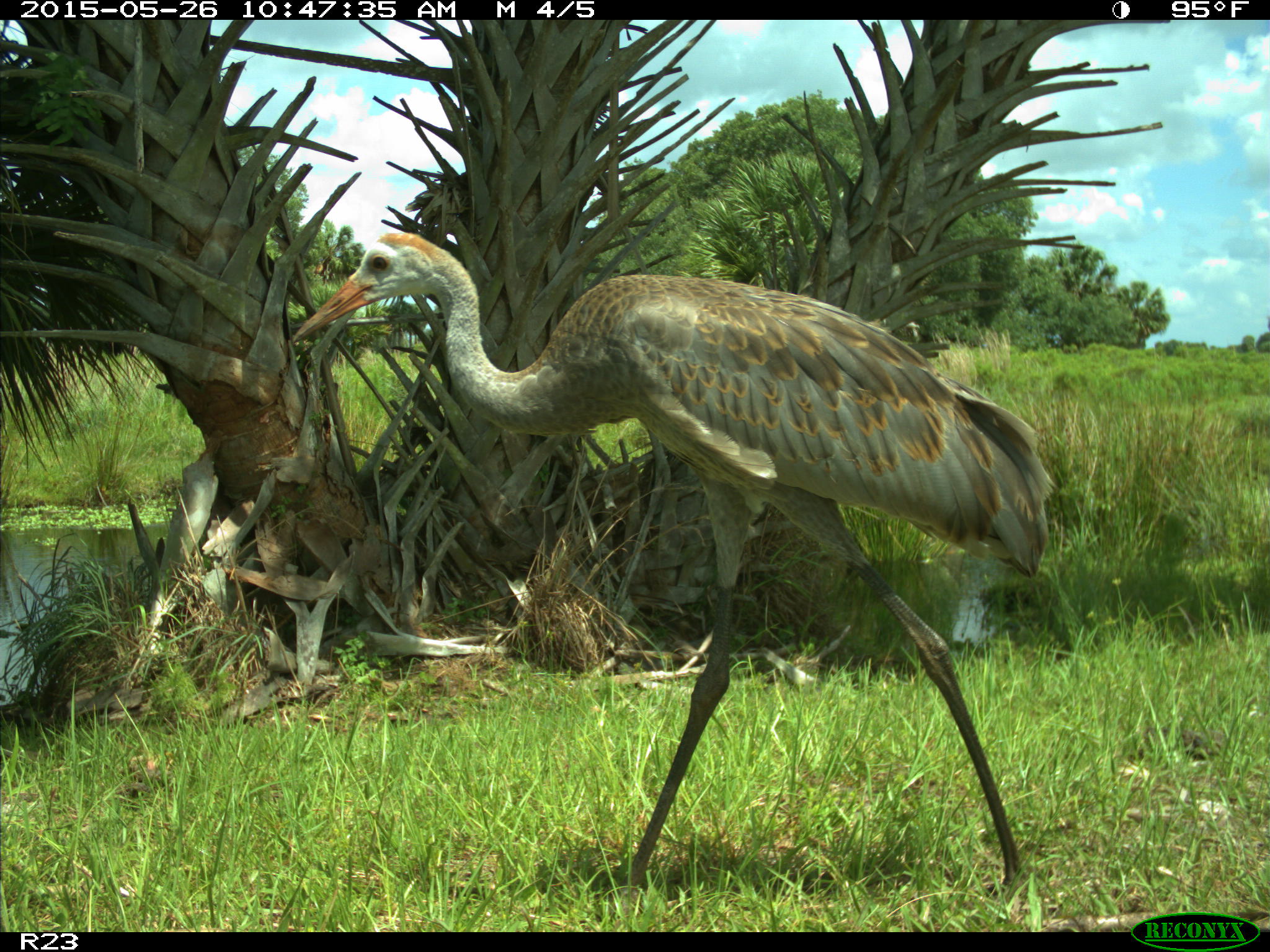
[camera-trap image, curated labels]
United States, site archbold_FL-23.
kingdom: Animalia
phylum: Chordata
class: Mammalia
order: Artiodactyla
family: Bovidae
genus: Bos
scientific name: Bos taurus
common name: domestic cow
Bos taurus (domestic cow).